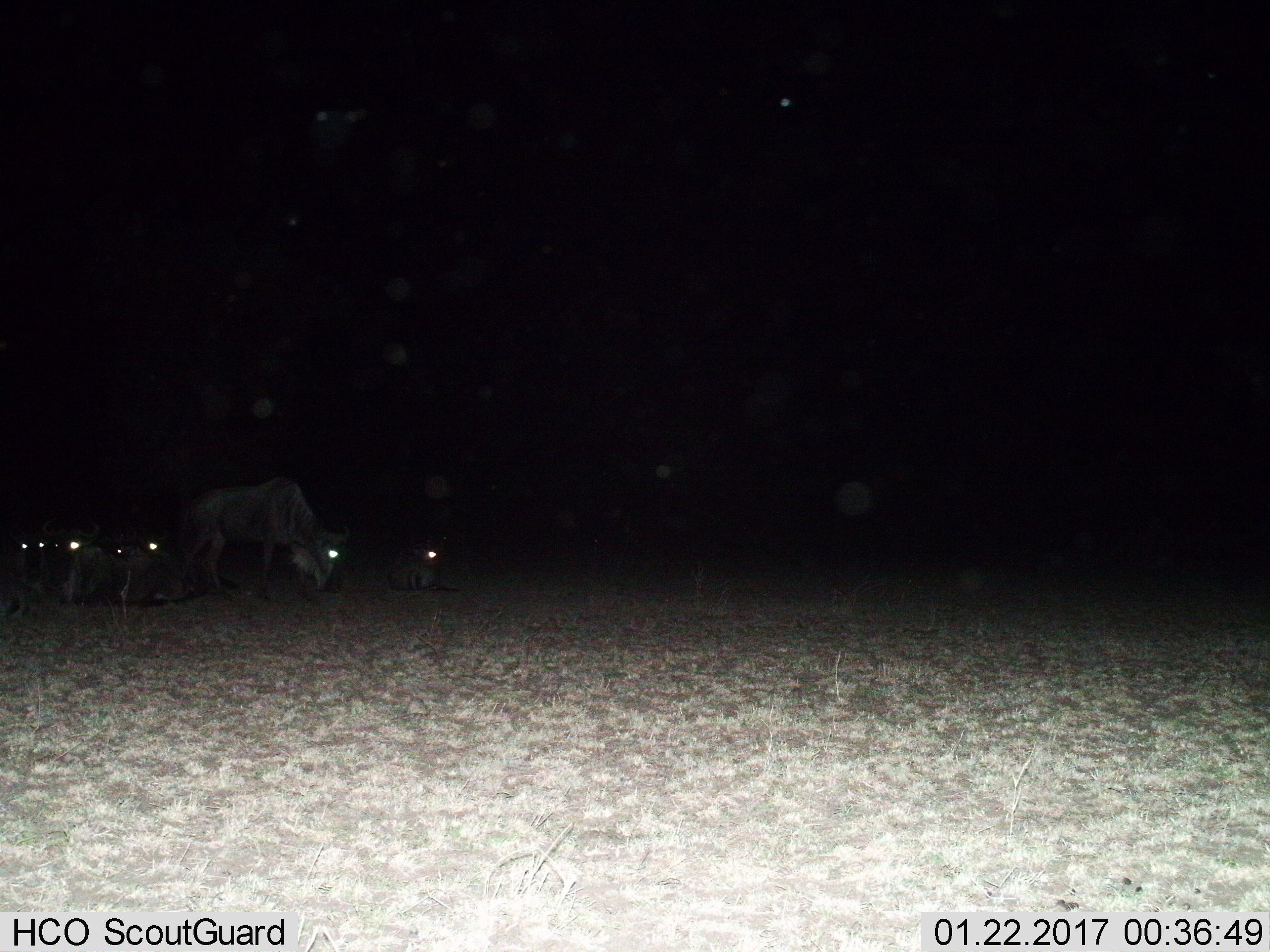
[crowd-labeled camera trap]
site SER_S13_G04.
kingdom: Animalia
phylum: Chordata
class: Mammalia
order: Artiodactyla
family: Bovidae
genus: Connochaetes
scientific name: Connochaetes taurinus taurinus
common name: blue wildebeest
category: wildebeestblue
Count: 5.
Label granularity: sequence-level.